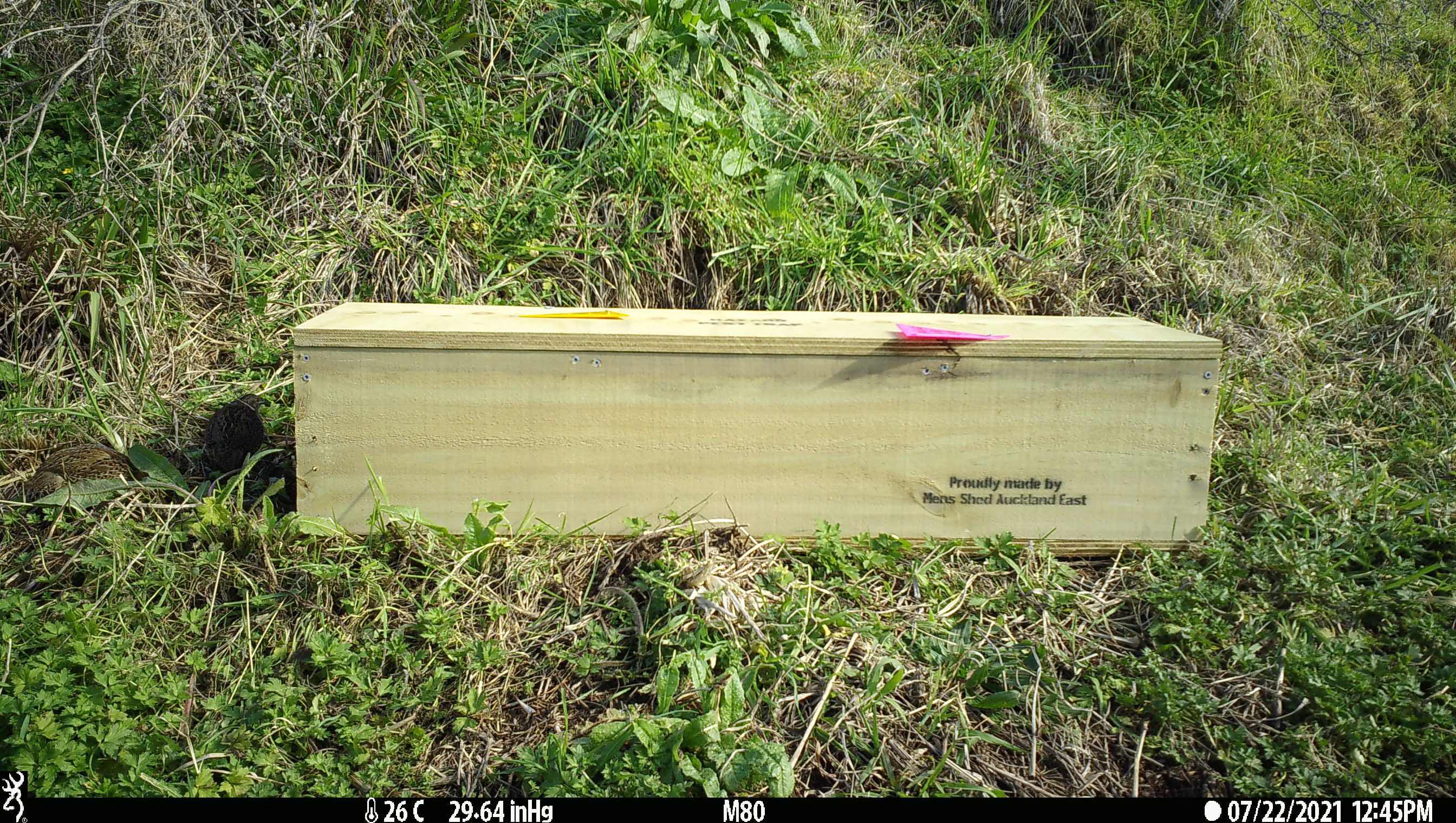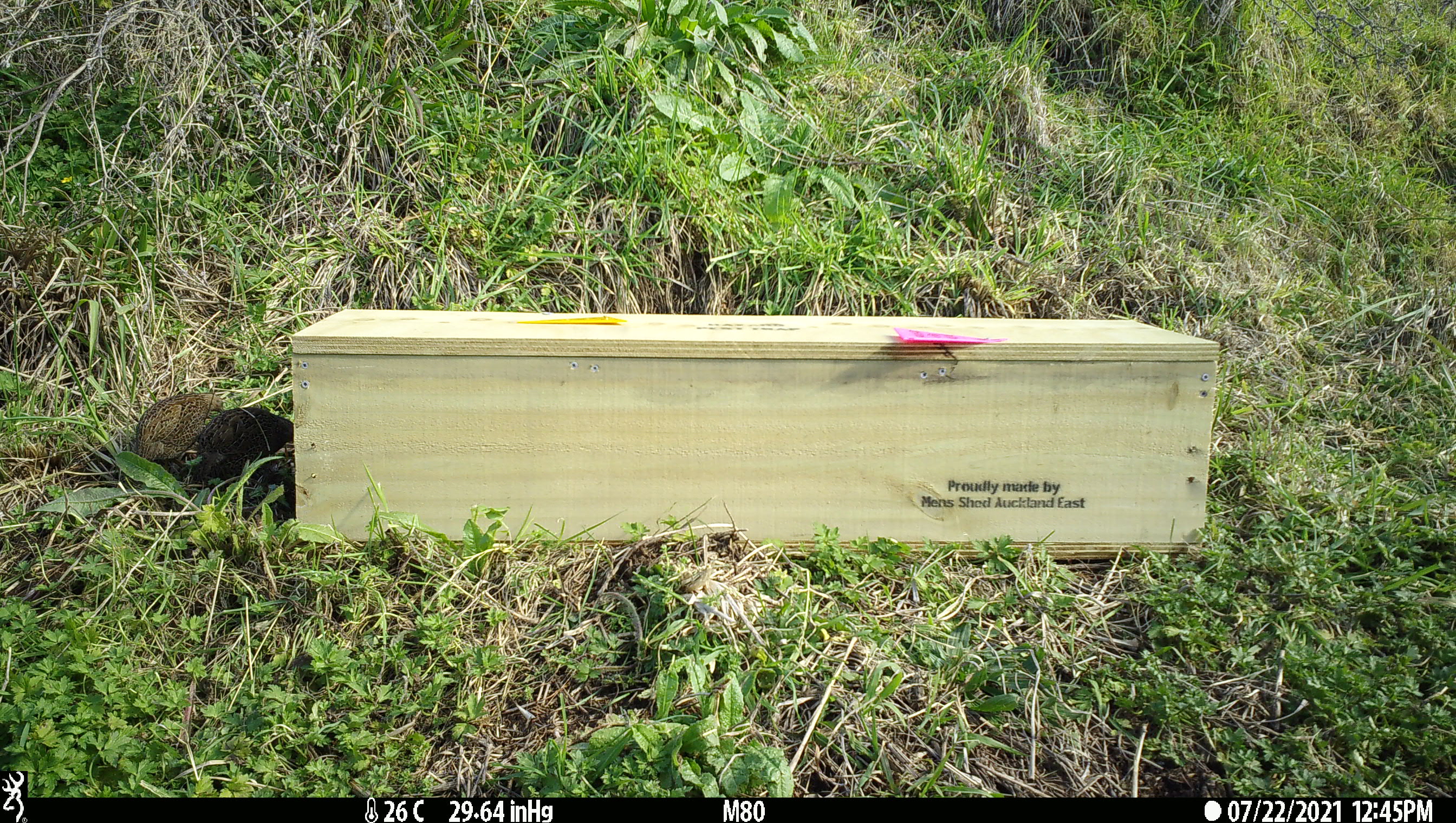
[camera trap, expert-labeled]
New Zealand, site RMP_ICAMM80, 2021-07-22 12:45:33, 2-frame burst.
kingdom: Animalia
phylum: Chordata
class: Aves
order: Galliformes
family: Phasianidae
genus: Synoicus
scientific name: Synoicus ypsilophorus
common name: brown quail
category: quail brown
Quail brown (brown quail) (Synoicus ypsilophorus).